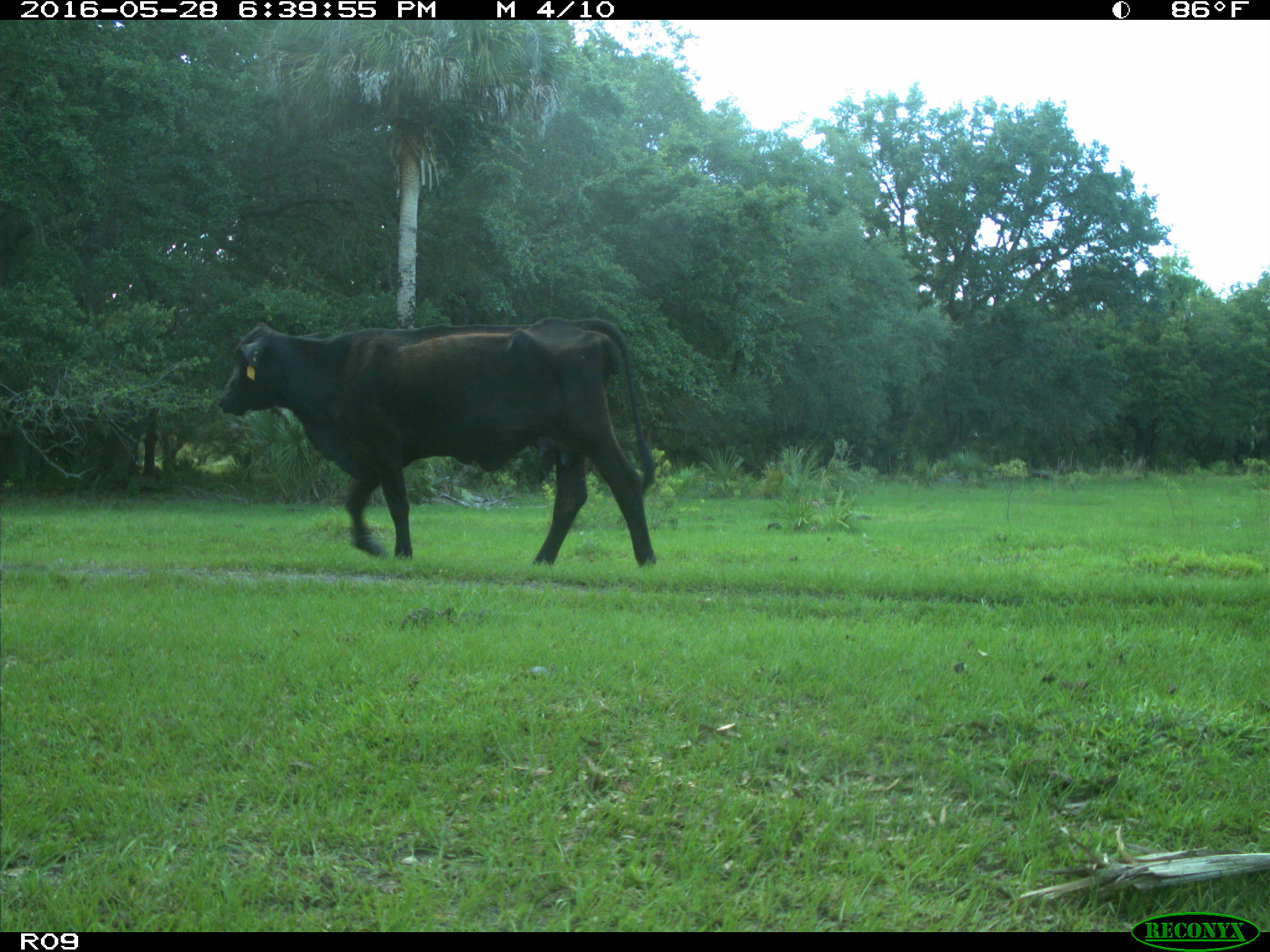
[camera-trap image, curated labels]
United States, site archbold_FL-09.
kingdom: Animalia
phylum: Chordata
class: Mammalia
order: Artiodactyla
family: Bovidae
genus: Bos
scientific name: Bos taurus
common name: domestic cow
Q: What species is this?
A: Bos taurus (domestic cow).